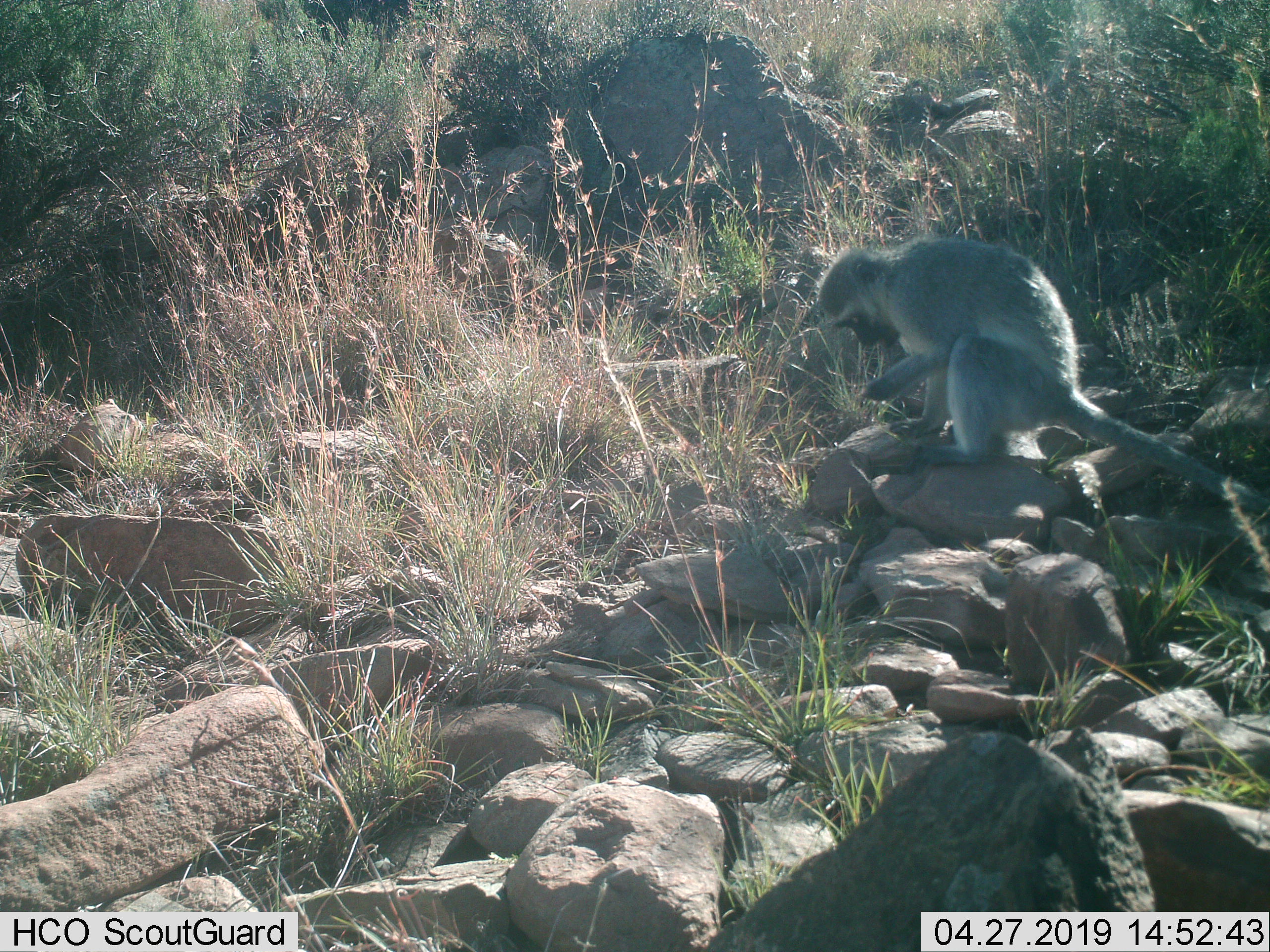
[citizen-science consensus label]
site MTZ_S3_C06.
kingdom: Animalia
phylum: Chordata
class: Mammalia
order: Primates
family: Cercopithecidae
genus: Chlorocebus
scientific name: Chlorocebus pygerythrus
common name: vervet monkey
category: monkeyvervet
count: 1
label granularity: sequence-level